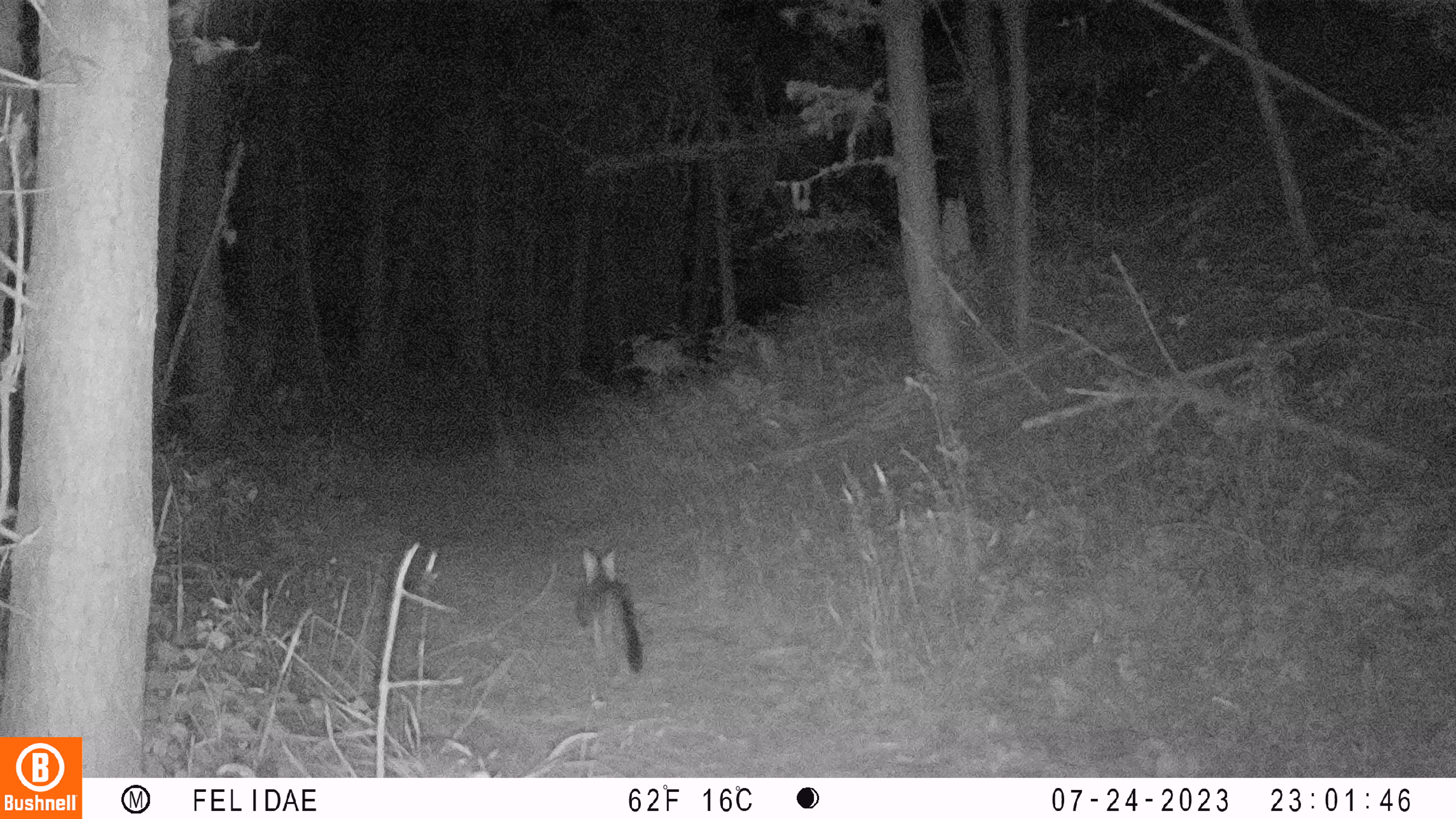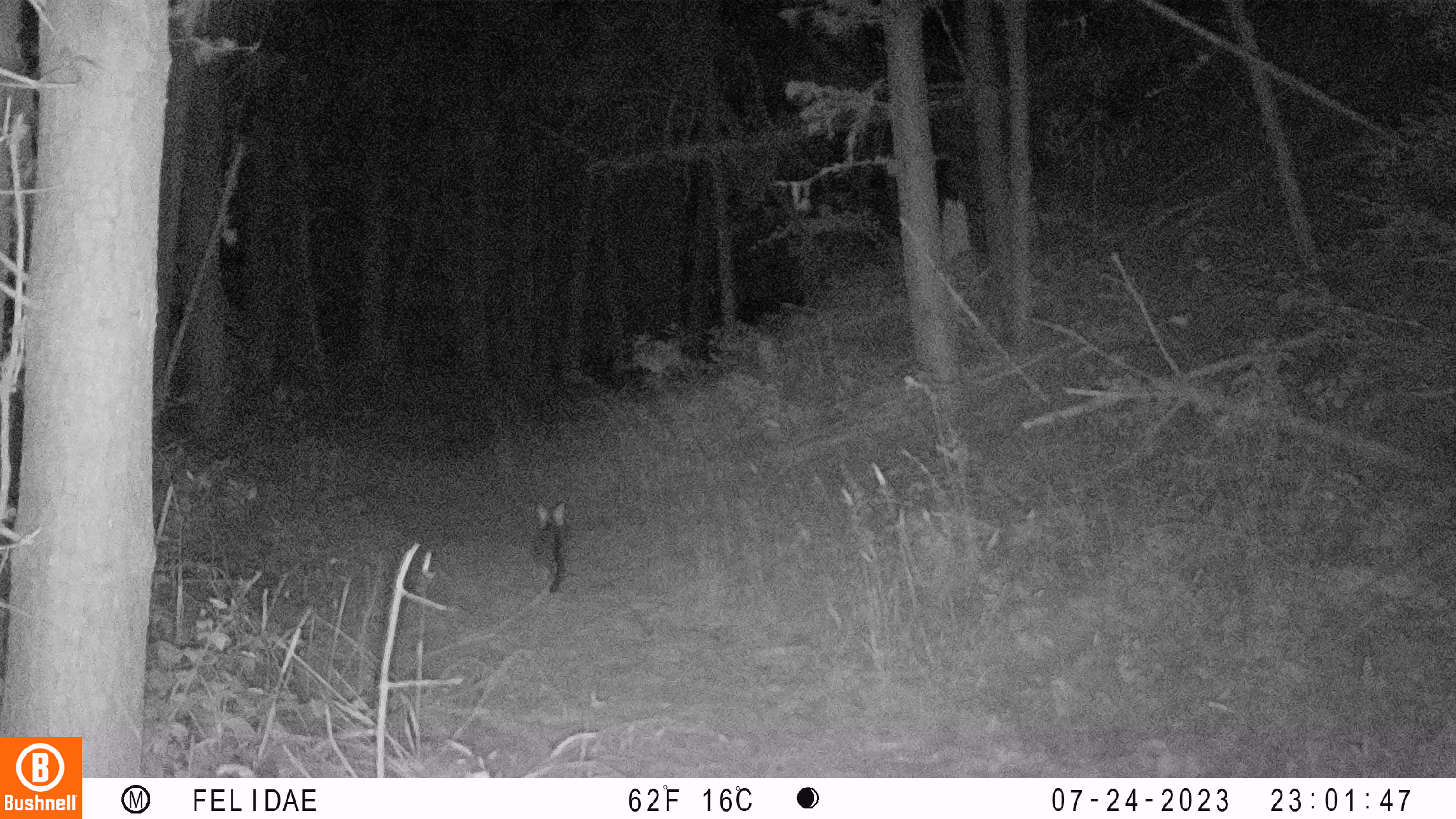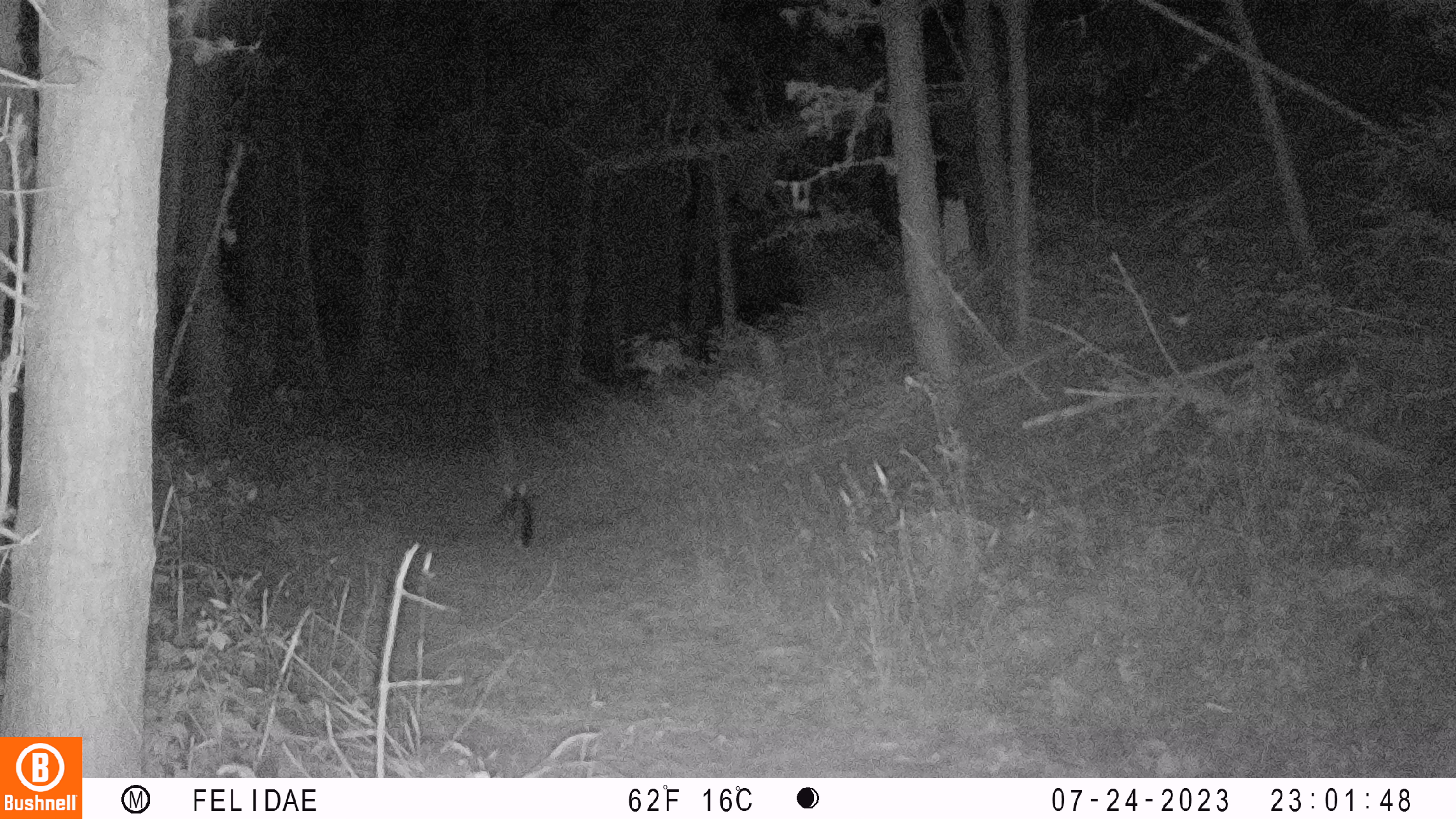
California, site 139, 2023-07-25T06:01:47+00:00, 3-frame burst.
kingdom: Animalia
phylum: Chordata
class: Mammalia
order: Carnivora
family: Canidae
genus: Urocyon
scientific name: Urocyon cinereoargenteus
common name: gray fox